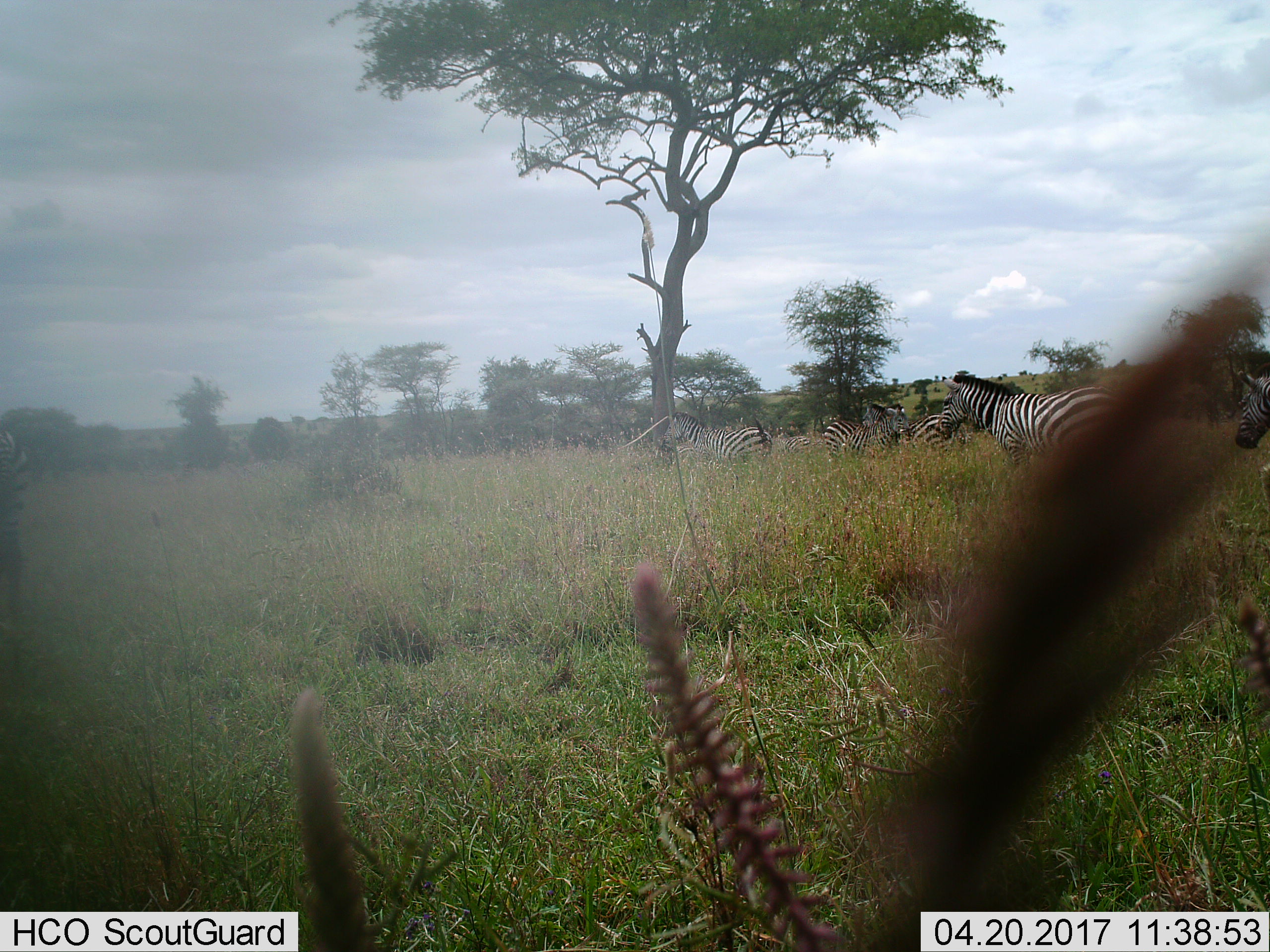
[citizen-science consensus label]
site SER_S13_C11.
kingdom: Animalia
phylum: Chordata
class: Mammalia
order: Perissodactyla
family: Equidae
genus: Equus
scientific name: Equus quagga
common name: plains zebra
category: zebraplains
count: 6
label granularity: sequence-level